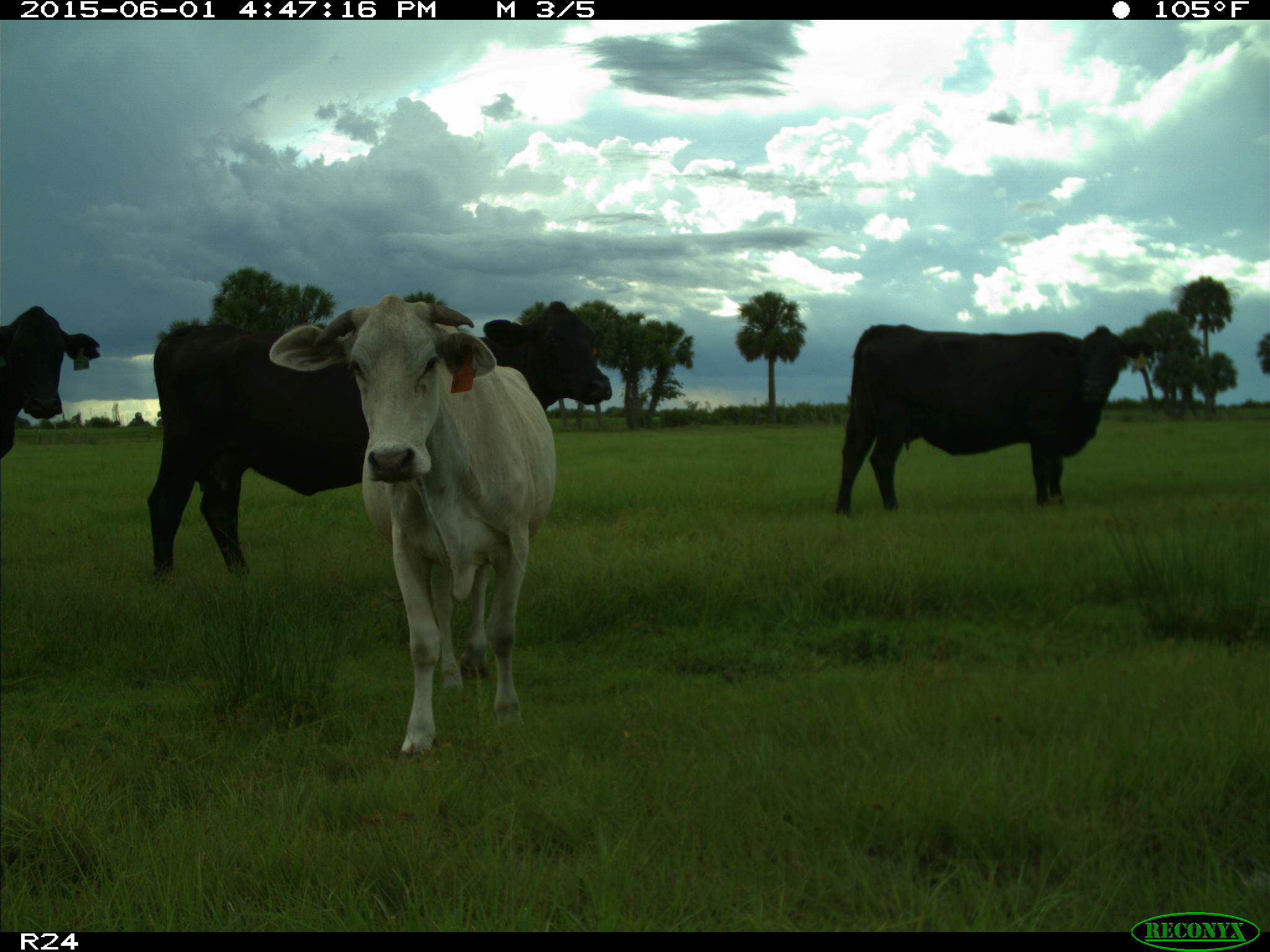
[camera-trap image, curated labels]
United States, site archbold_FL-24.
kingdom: Animalia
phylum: Chordata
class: Mammalia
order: Artiodactyla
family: Bovidae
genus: Bos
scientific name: Bos taurus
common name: domestic cow